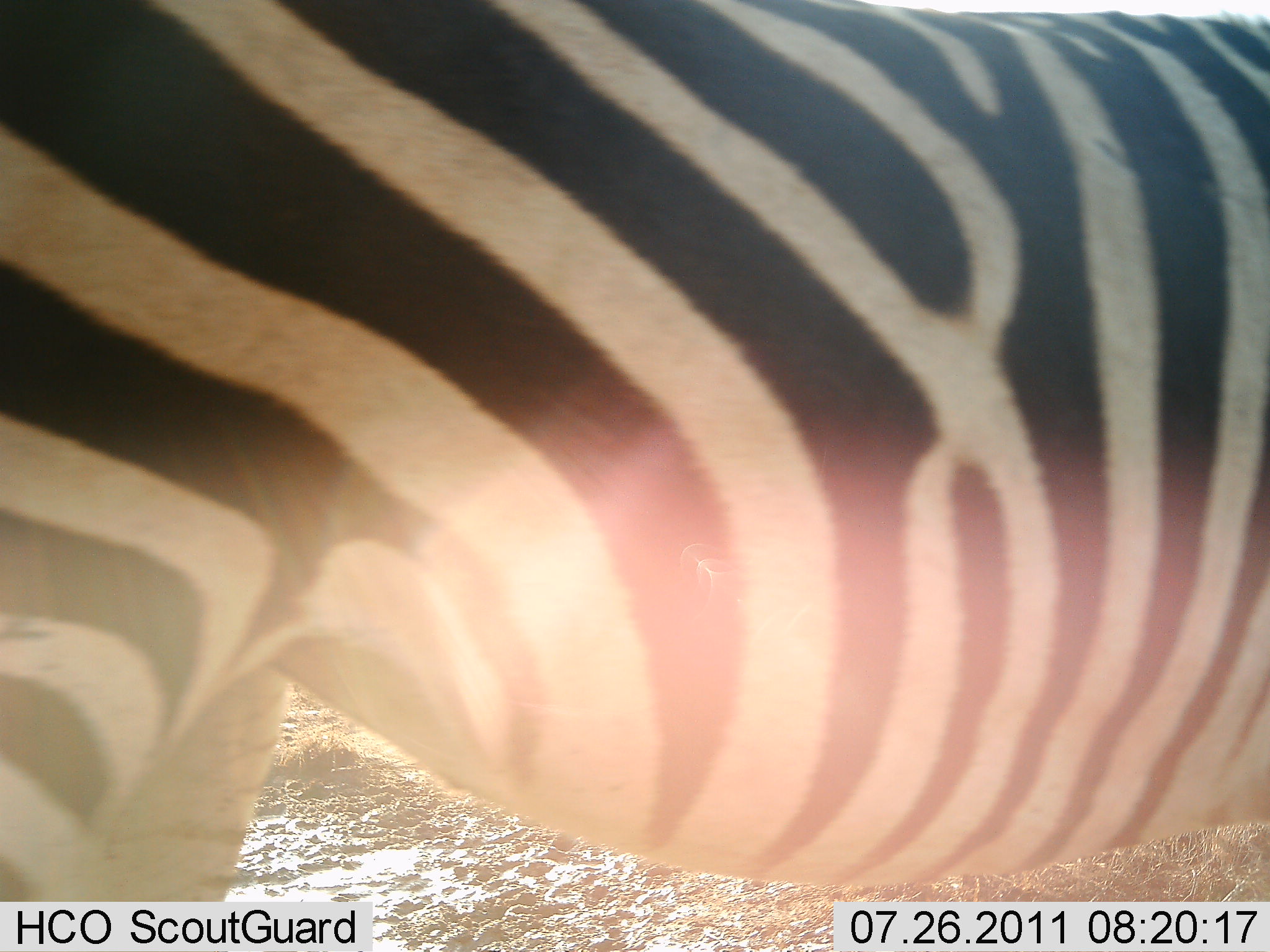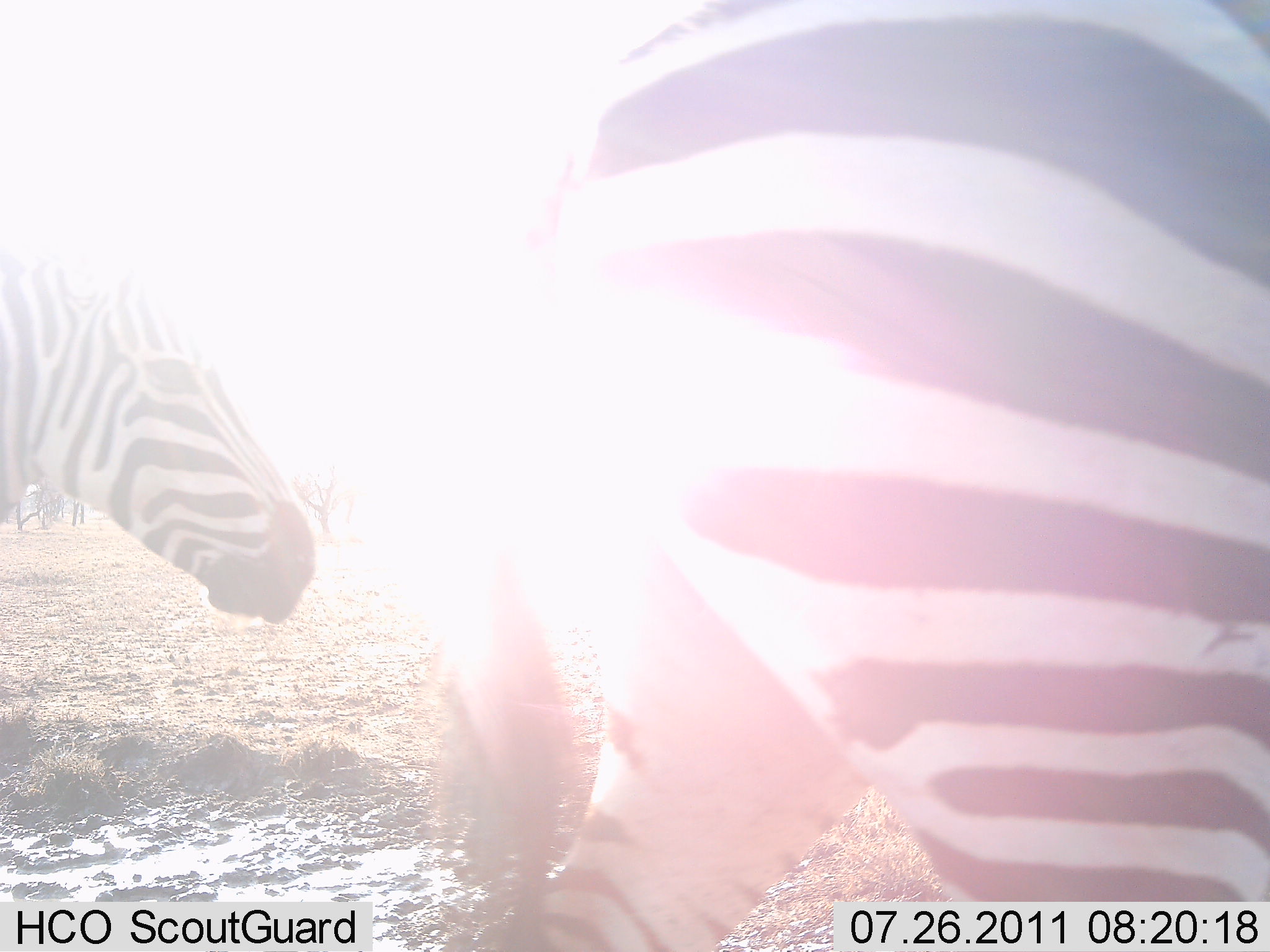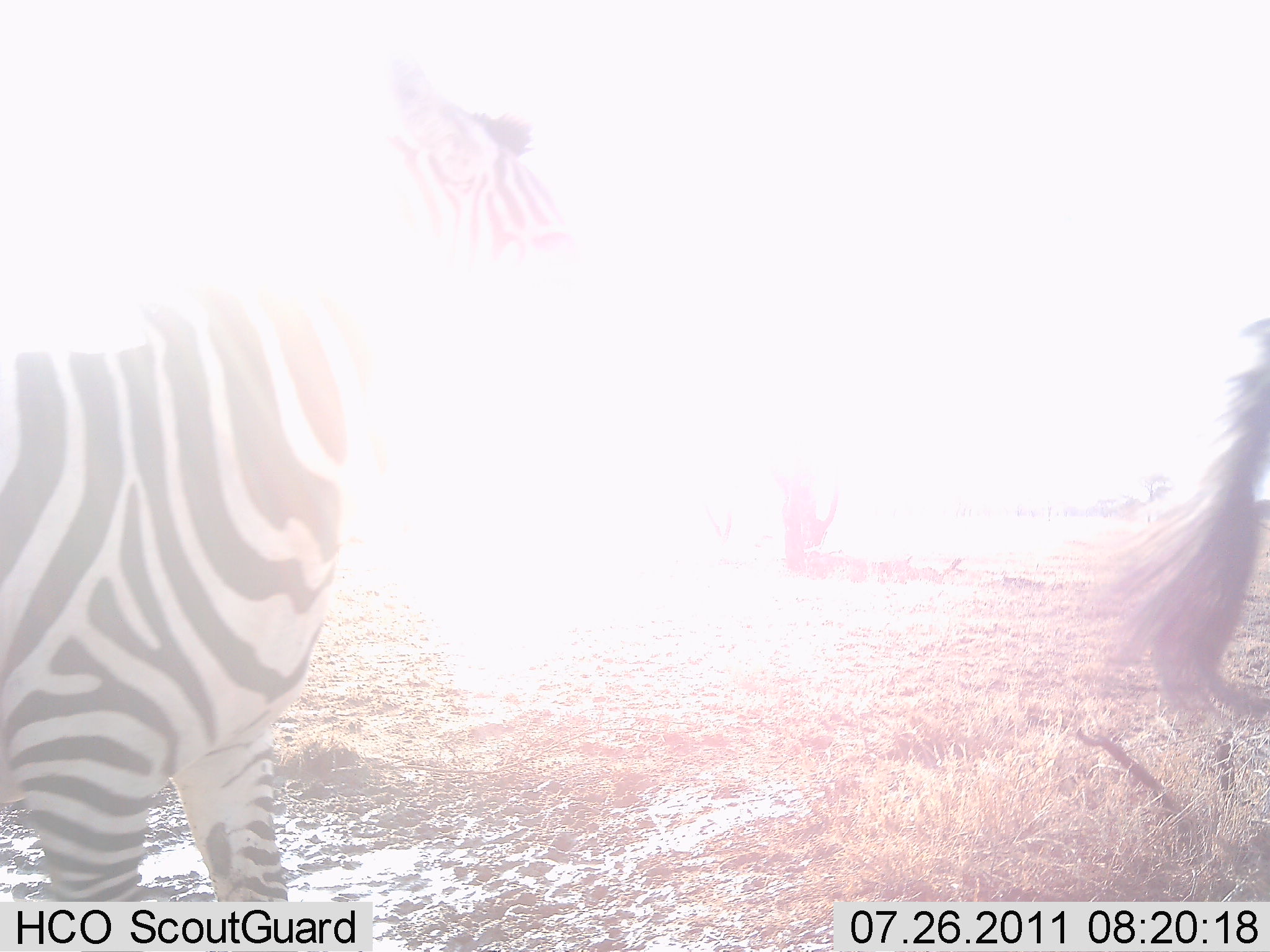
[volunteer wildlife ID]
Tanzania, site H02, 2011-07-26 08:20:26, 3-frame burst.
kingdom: Animalia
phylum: Chordata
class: Mammalia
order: Perissodactyla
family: Equidae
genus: Equus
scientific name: Equus quagga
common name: plains zebra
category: zebra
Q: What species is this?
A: Zebra (plains zebra) (Equus quagga).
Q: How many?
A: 2.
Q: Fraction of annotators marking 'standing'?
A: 27%.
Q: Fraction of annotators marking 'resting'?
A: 0%.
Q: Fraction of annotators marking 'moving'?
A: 91%.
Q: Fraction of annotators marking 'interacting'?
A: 0%.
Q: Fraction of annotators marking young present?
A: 0%.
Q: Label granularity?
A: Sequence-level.